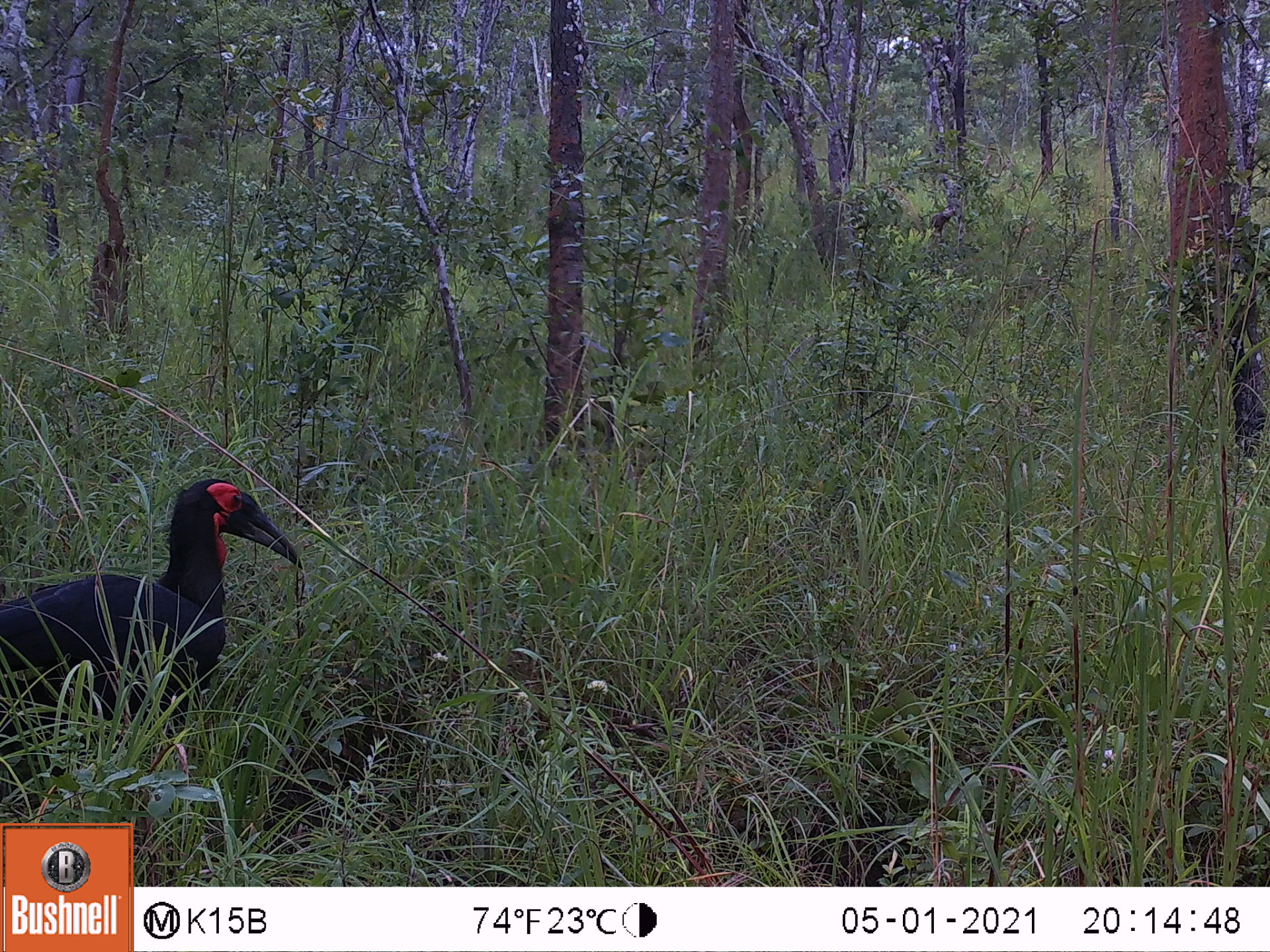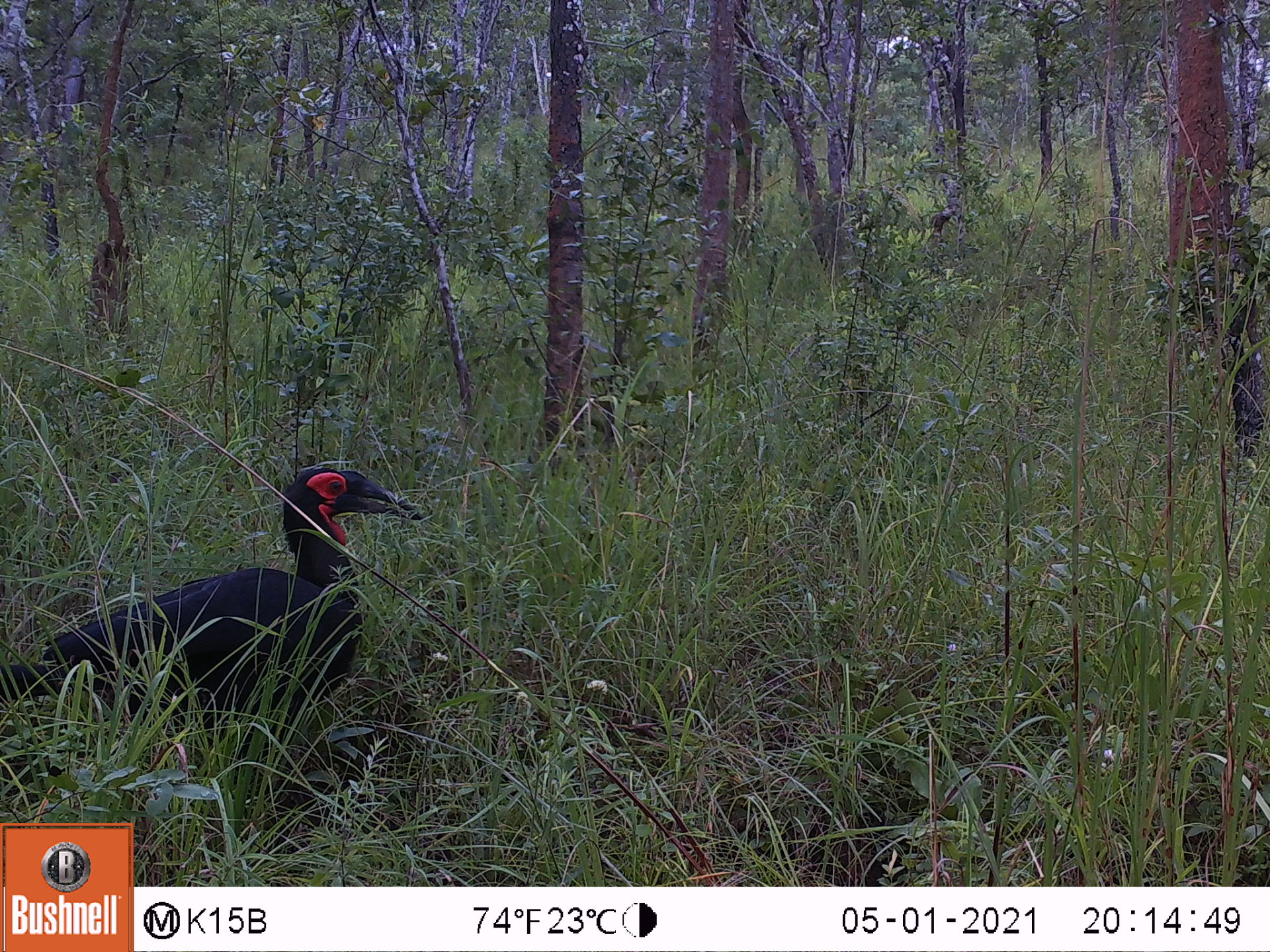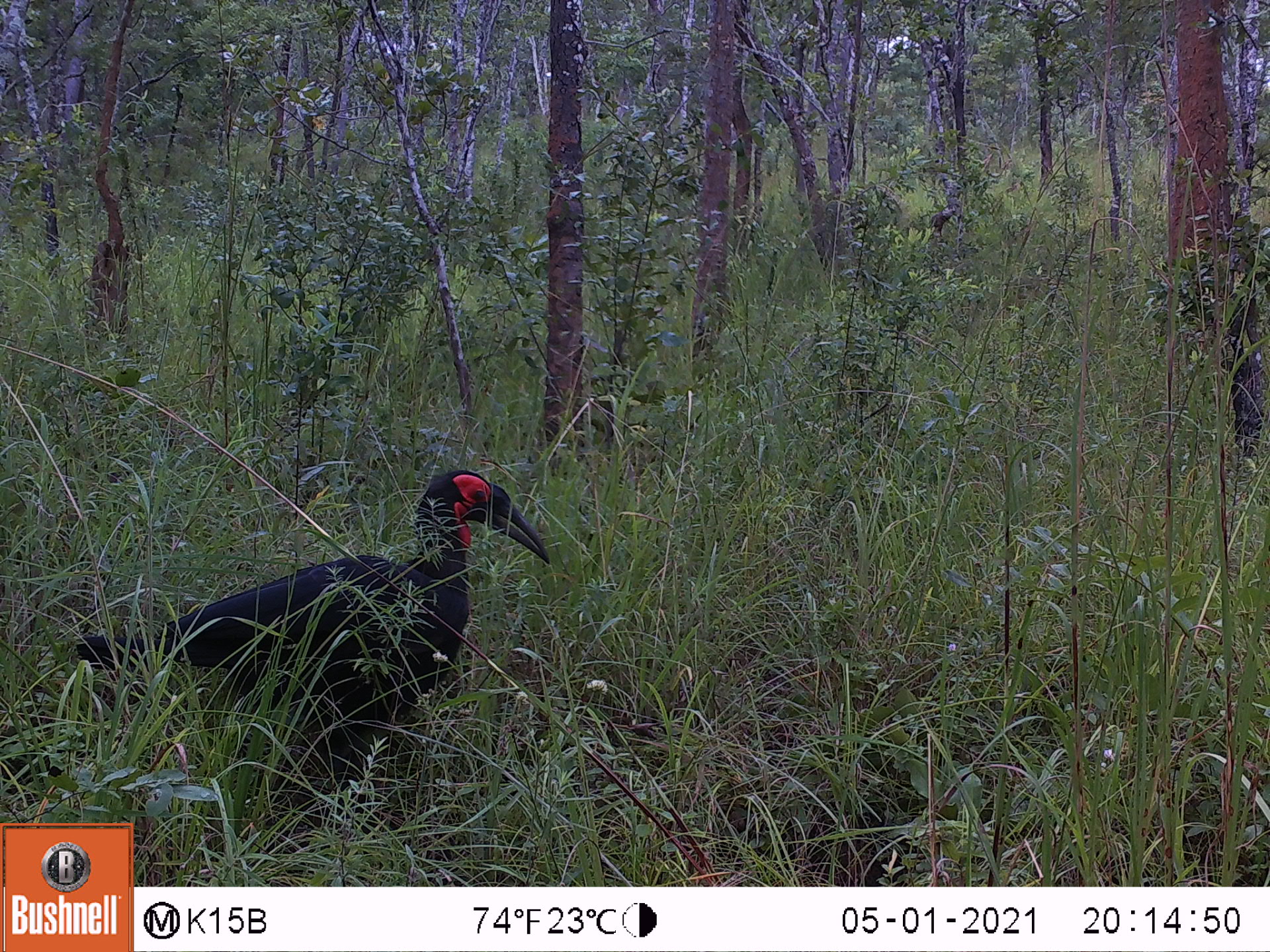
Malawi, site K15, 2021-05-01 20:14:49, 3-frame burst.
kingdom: Animalia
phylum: Chordata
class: Aves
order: Bucerotiformes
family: Bucorvidae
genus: Bucorvus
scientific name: Bucorvus leadbeateri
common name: southern ground hornbill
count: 1